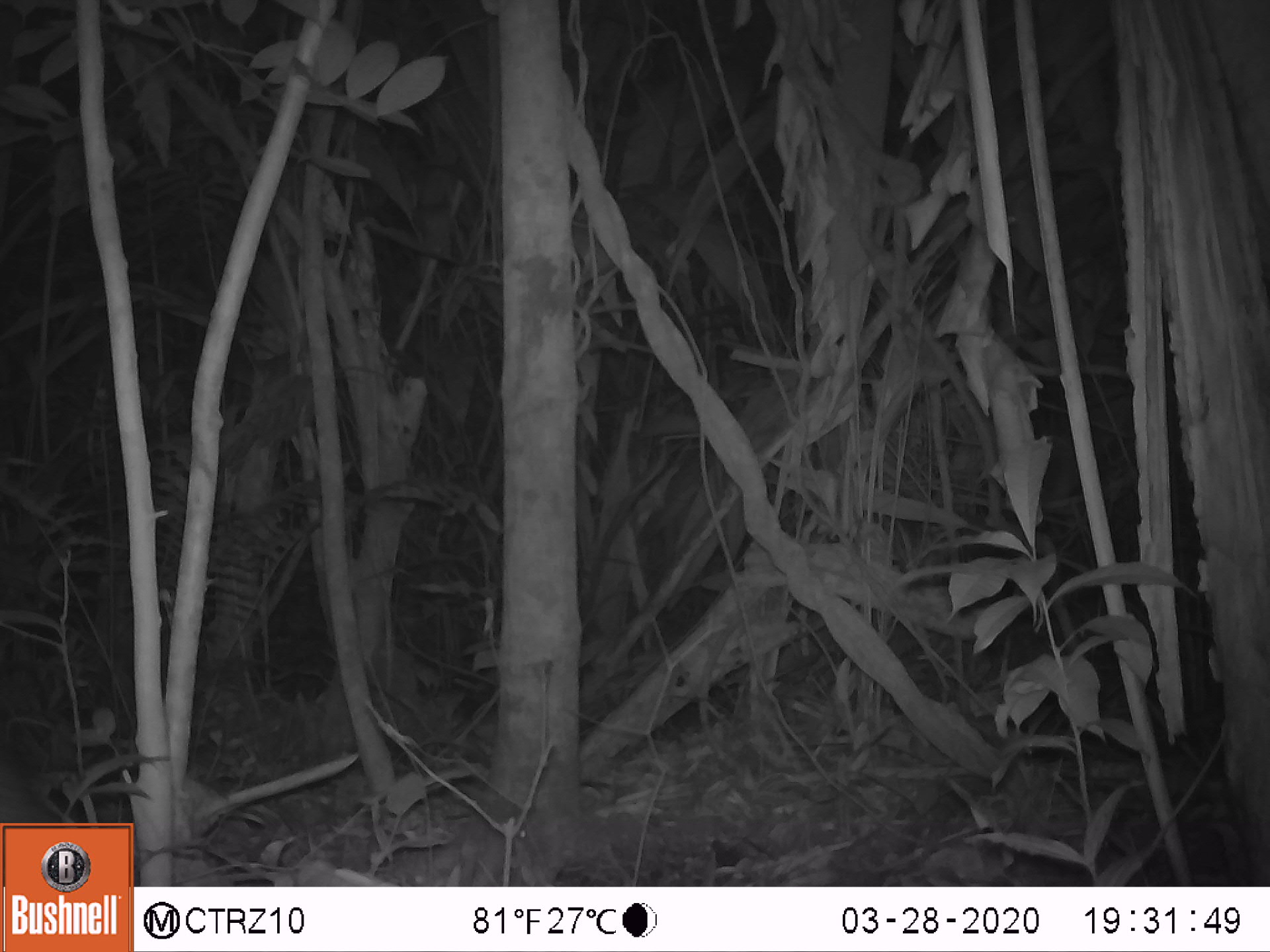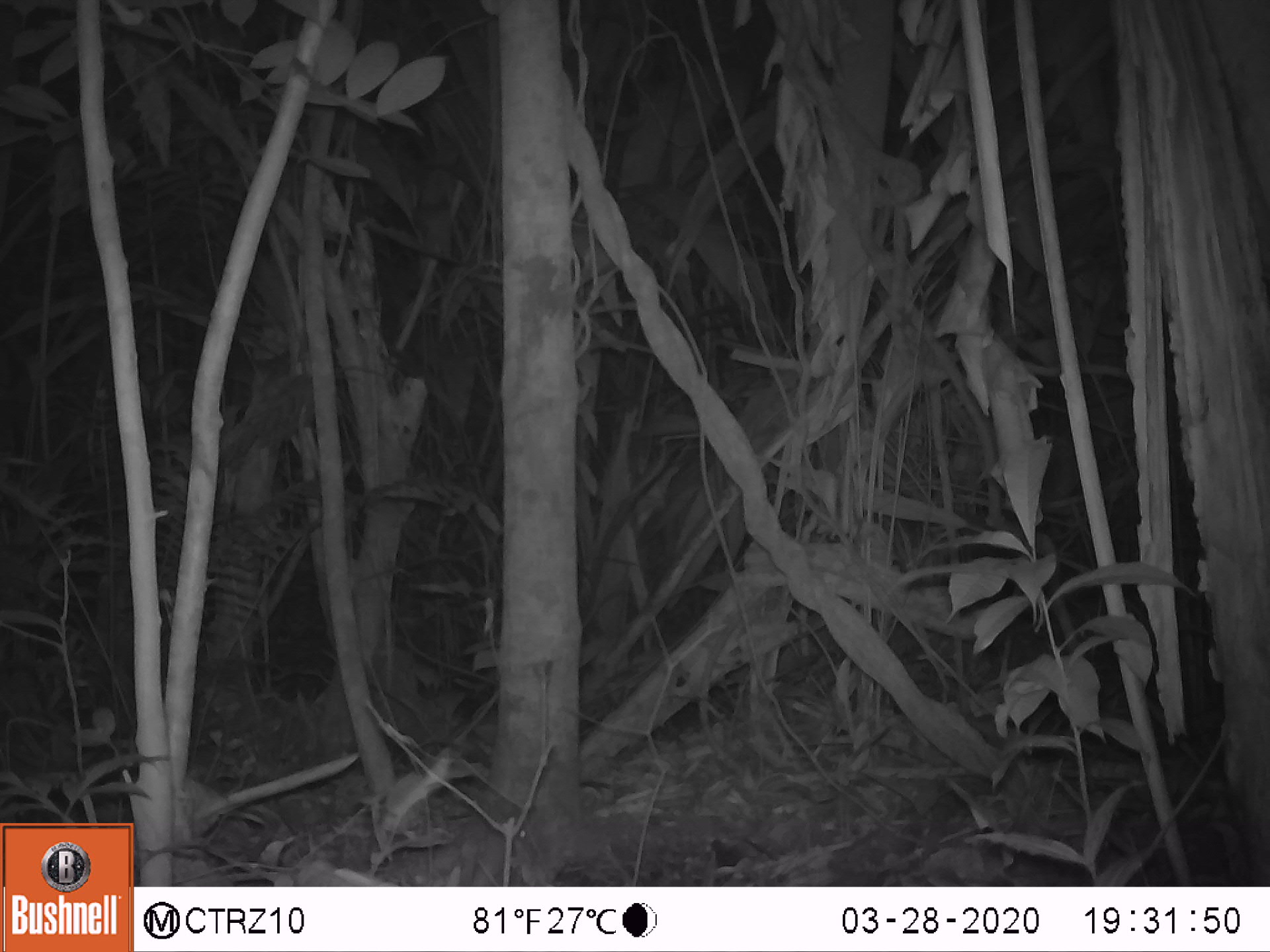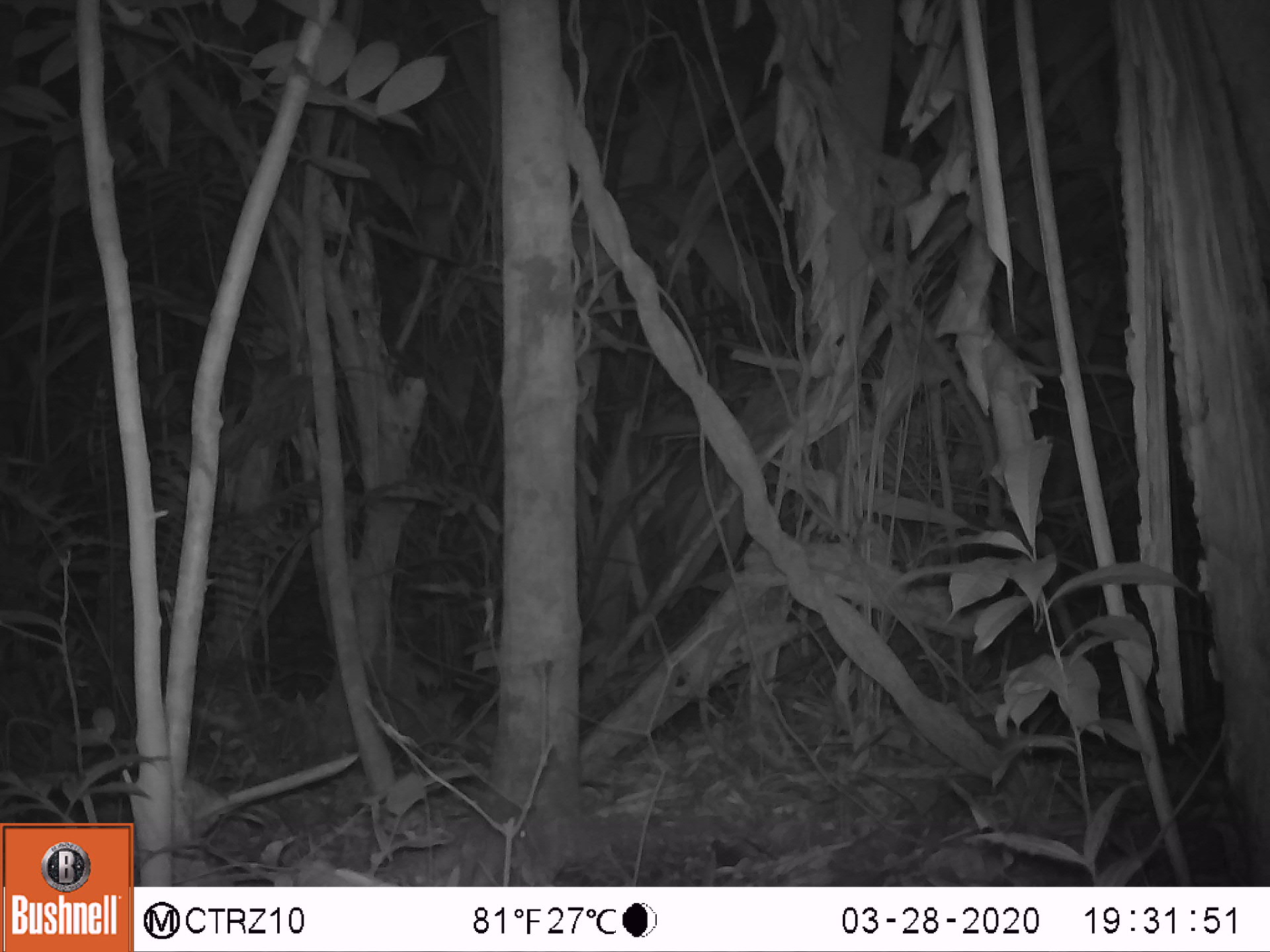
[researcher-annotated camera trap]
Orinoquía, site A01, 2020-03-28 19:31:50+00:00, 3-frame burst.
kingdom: Animalia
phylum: Chordata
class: Mammalia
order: Artiodactyla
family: Tayassuidae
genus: Pecari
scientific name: Pecari tajacu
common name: collared peccary